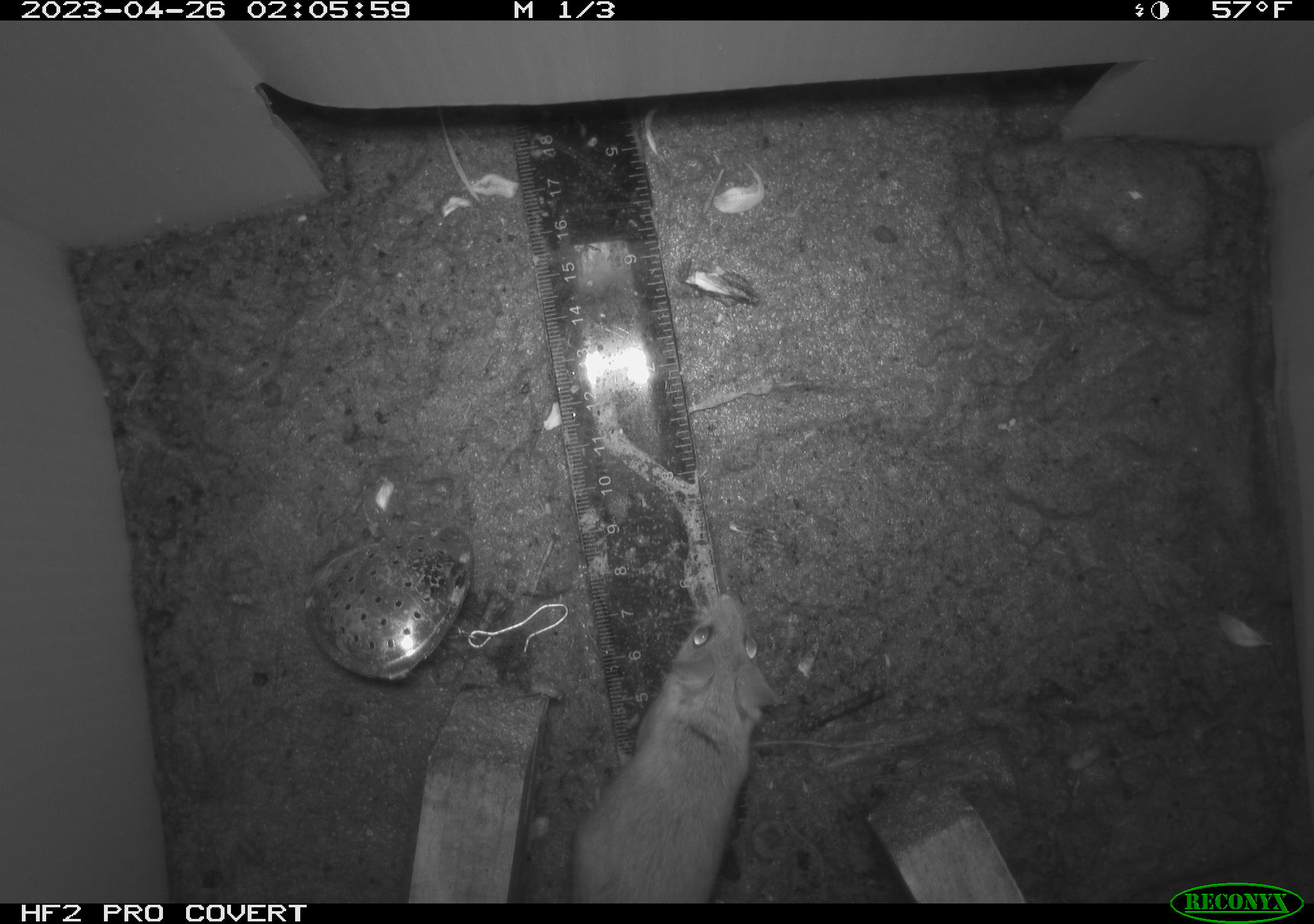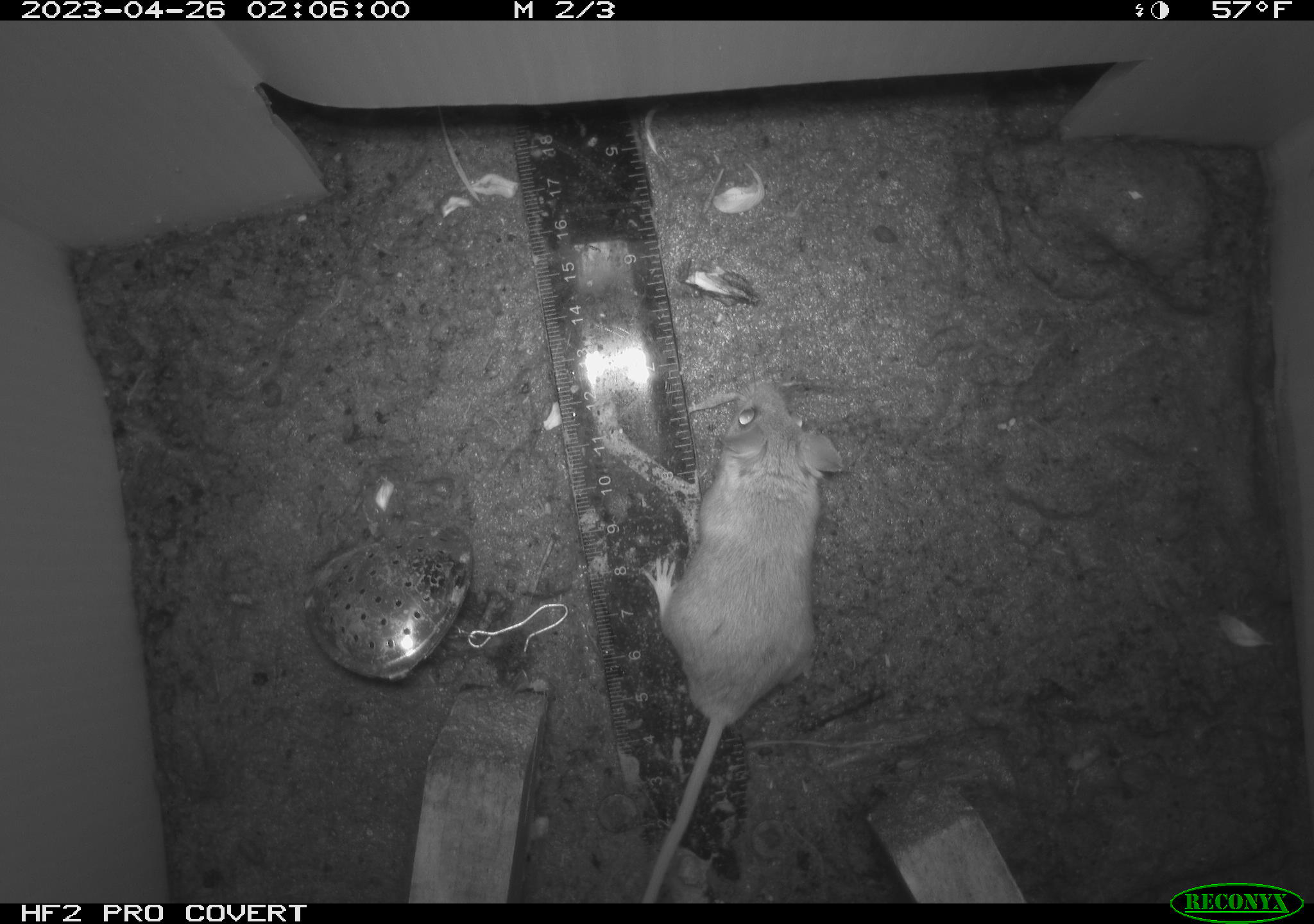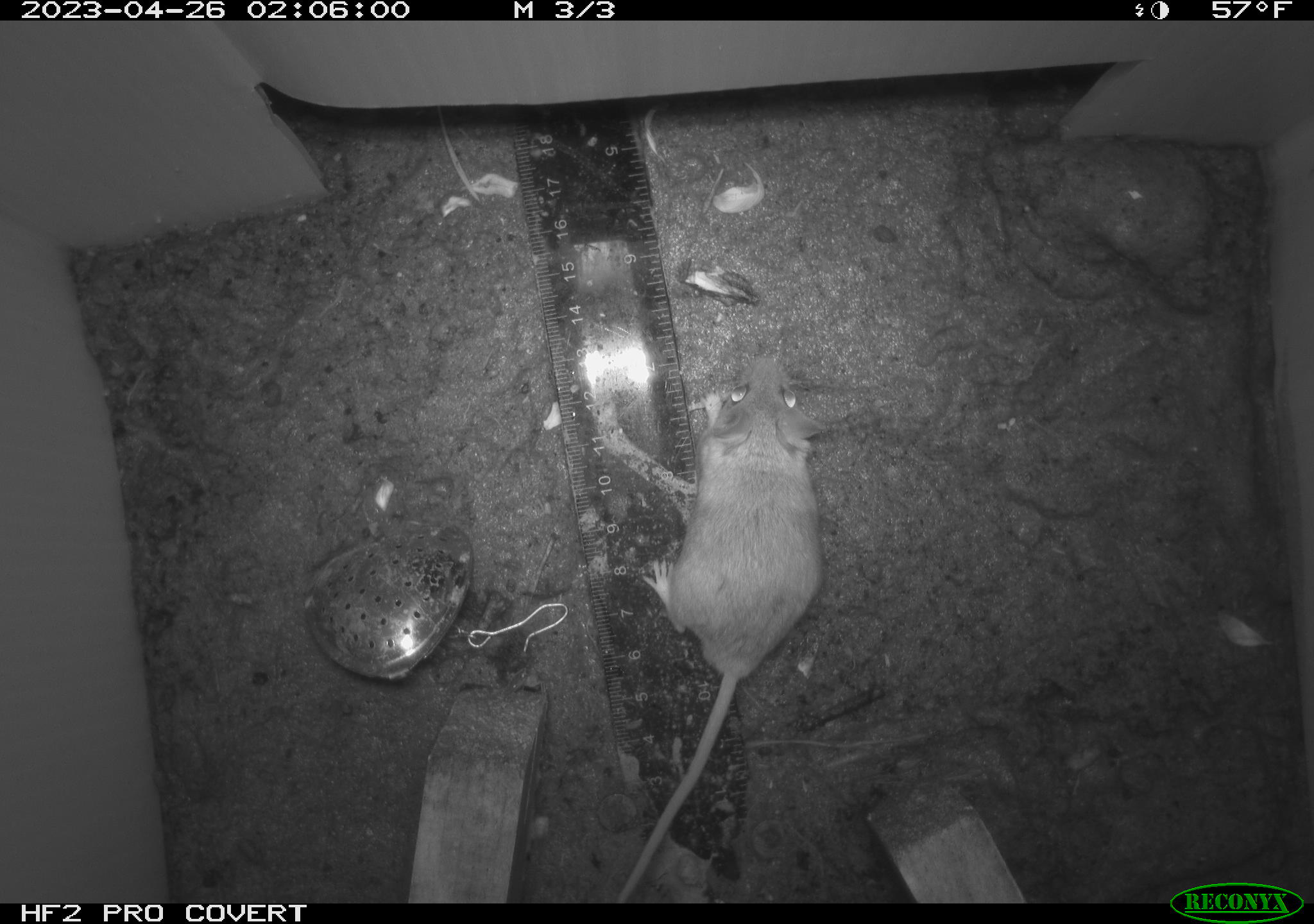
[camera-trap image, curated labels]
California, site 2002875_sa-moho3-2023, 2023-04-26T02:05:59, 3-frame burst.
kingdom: Animalia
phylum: Chordata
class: Mammalia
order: Rodentia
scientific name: Rodentia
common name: mouse species